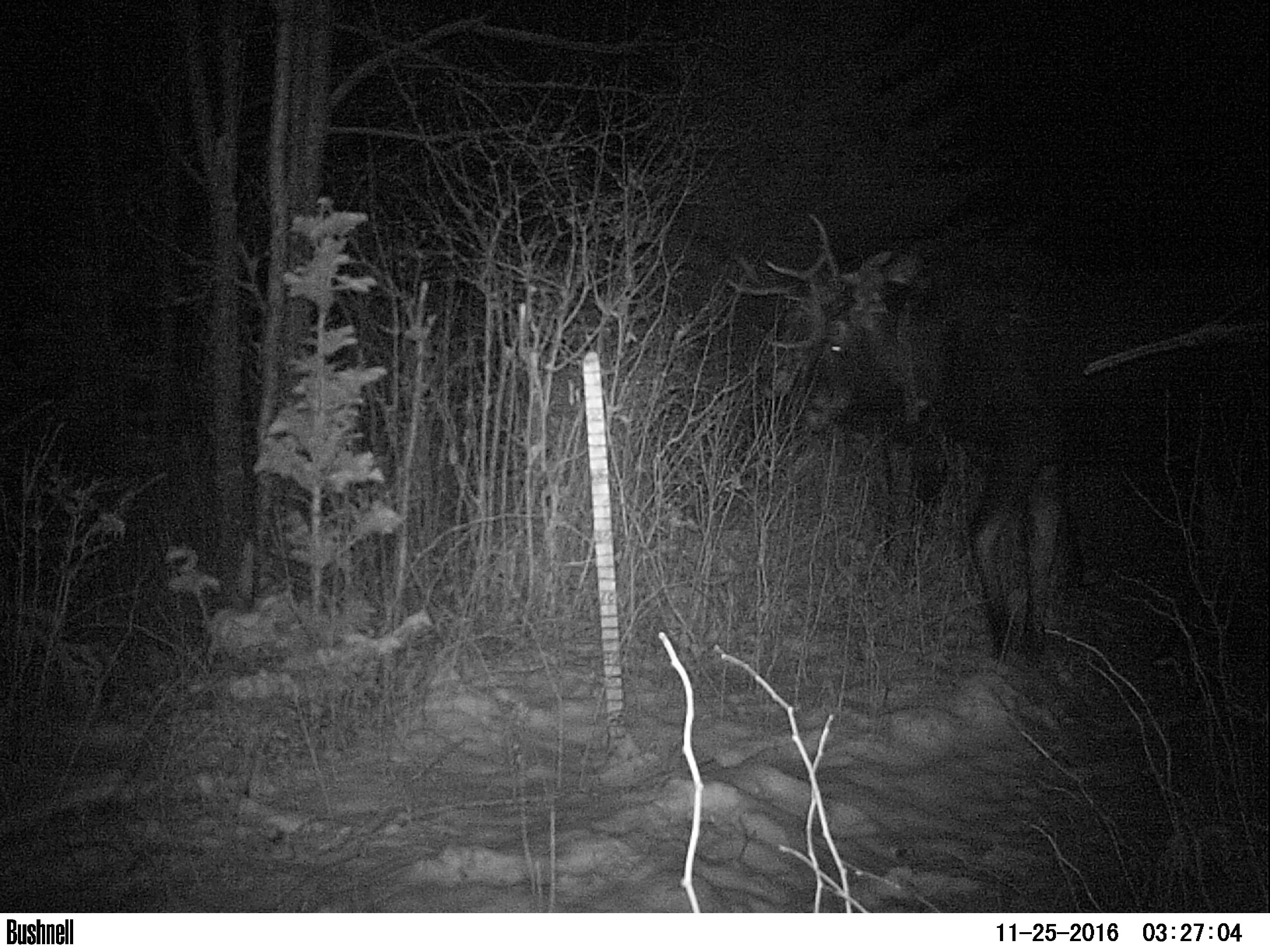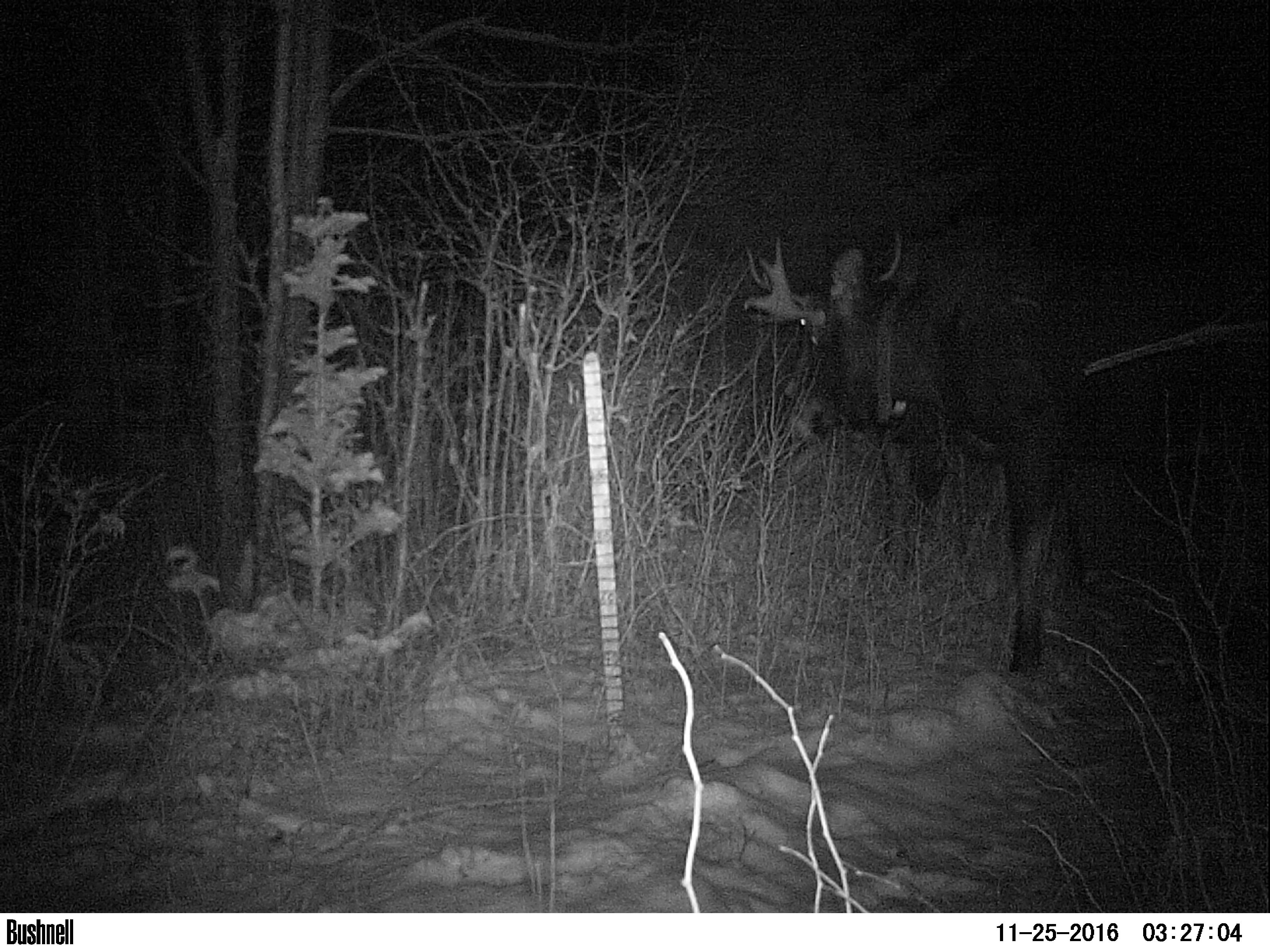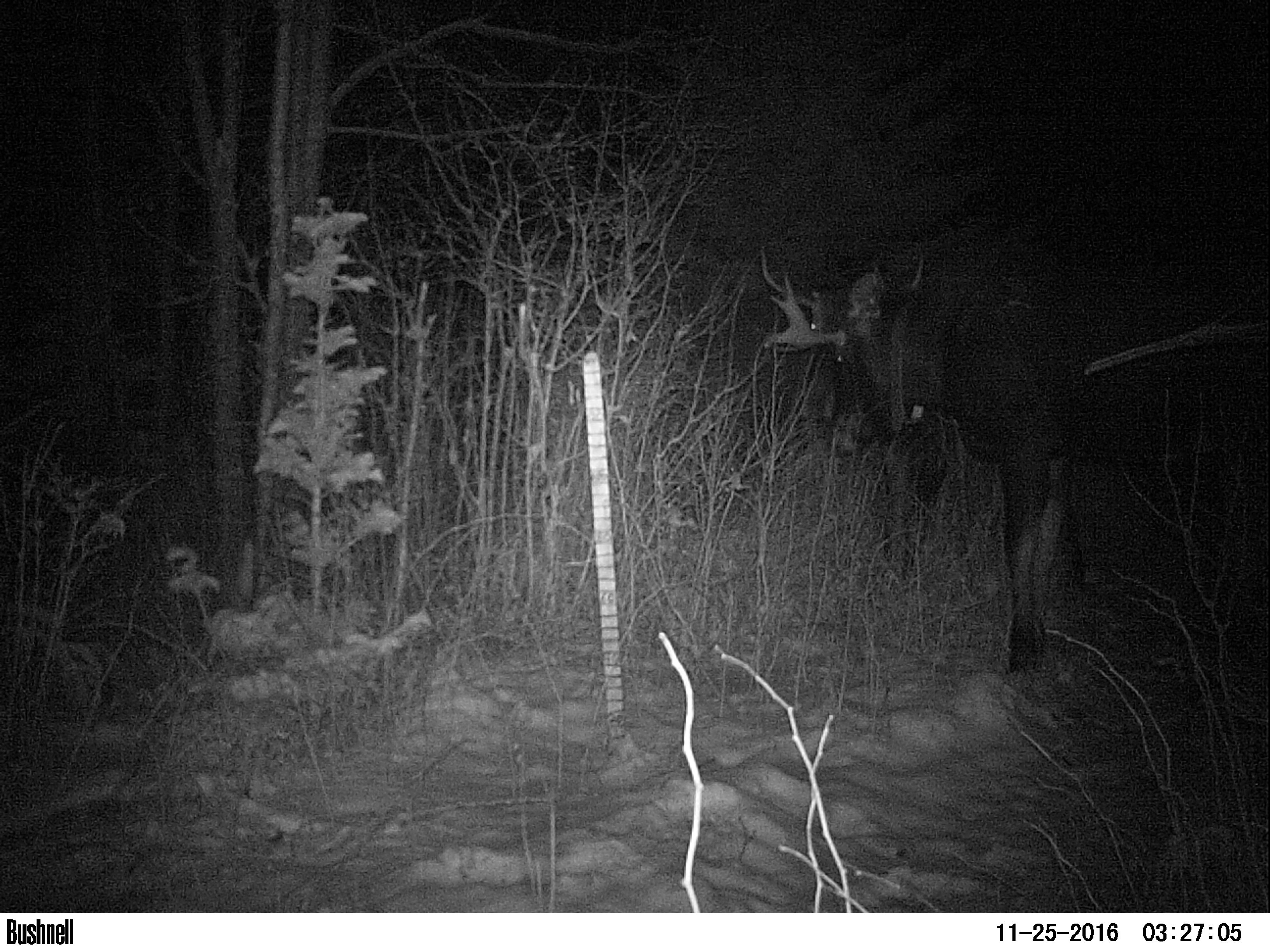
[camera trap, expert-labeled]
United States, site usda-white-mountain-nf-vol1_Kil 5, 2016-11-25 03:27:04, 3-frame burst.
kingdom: Animalia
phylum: Chordata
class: Mammalia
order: Artiodactyla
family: Cervidae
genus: Alces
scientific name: Alces alces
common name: moose